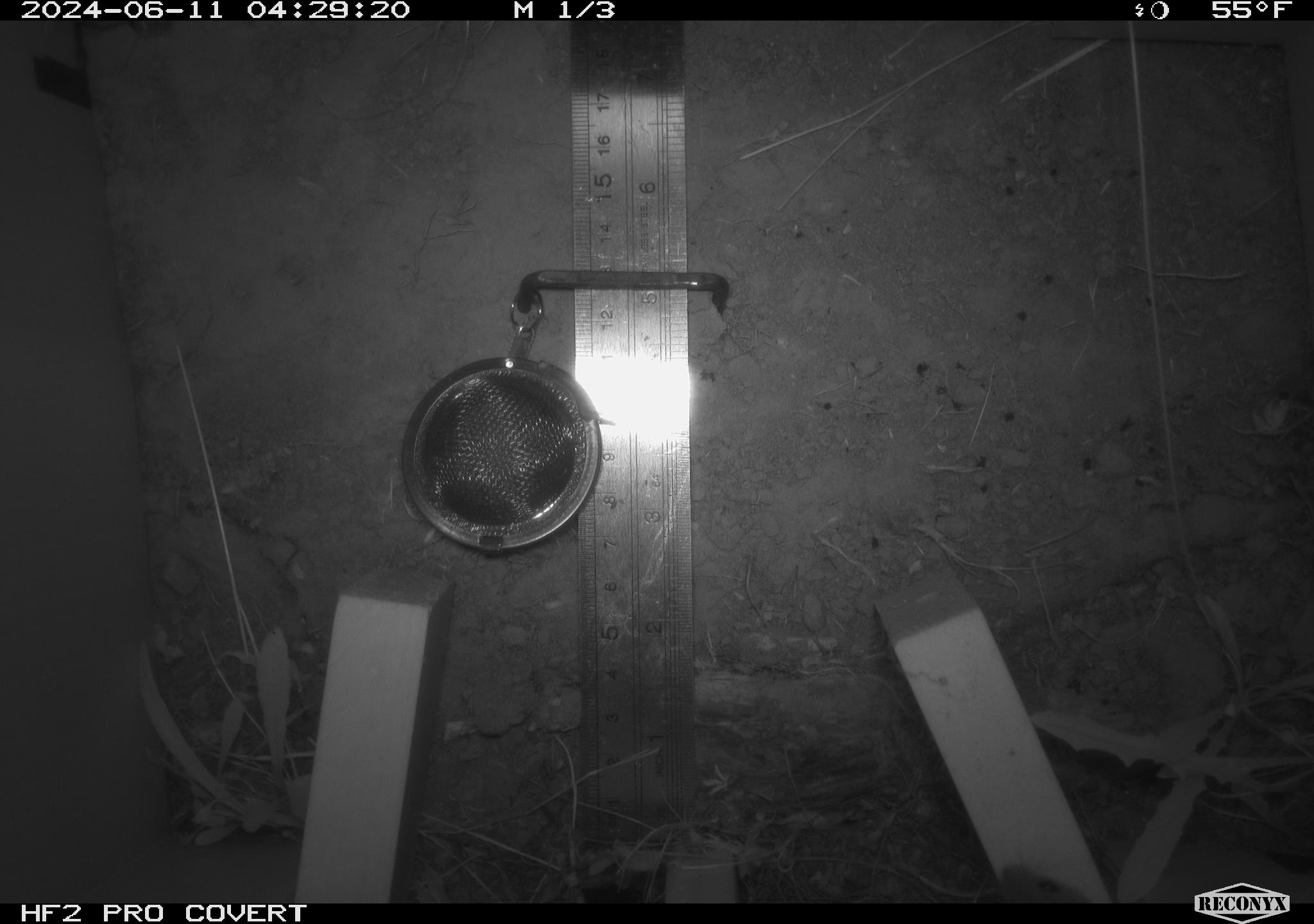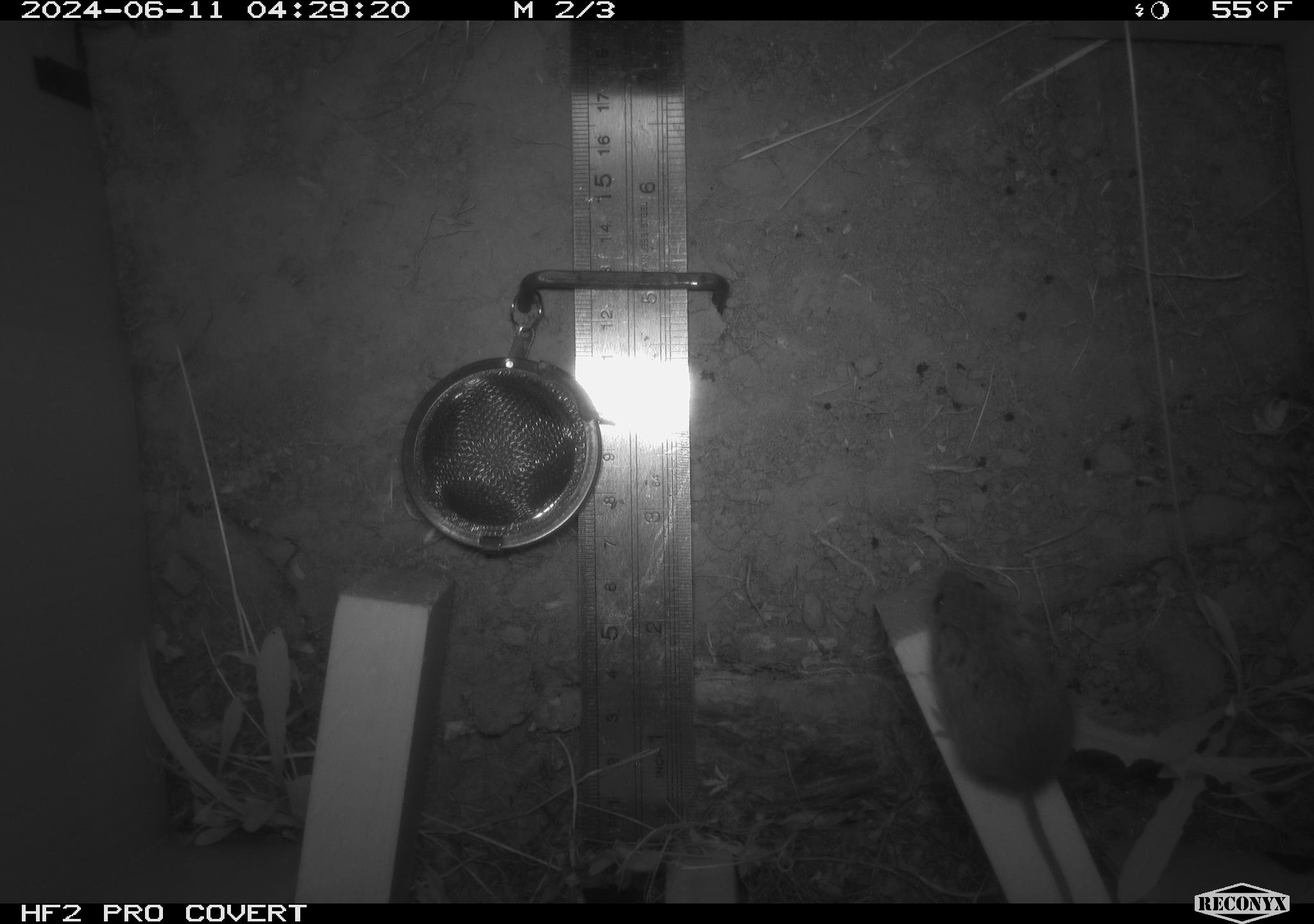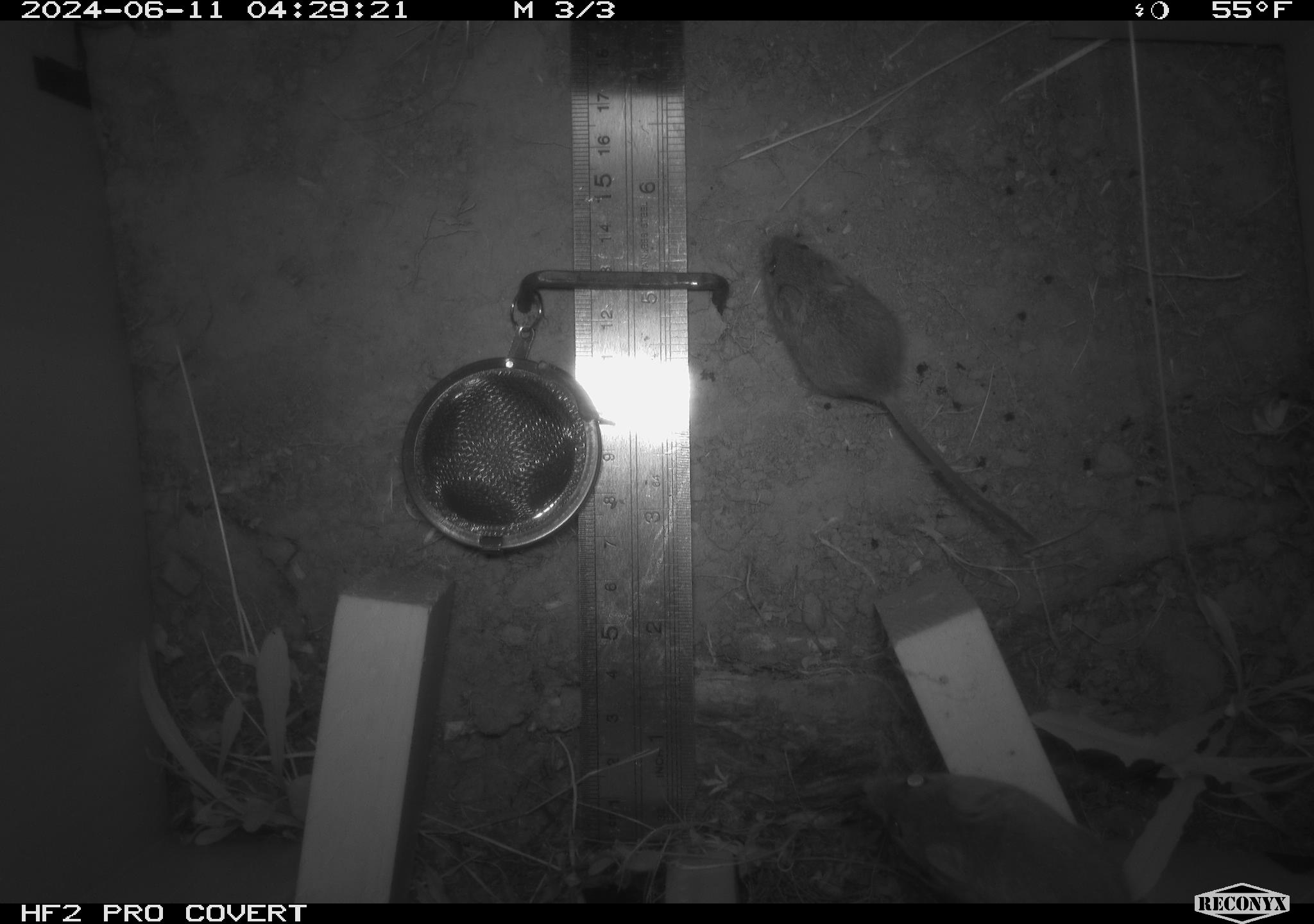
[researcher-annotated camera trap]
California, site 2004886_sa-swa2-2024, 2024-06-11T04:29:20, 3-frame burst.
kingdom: Animalia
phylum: Chordata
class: Mammalia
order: Rodentia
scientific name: Rodentia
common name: mouse species